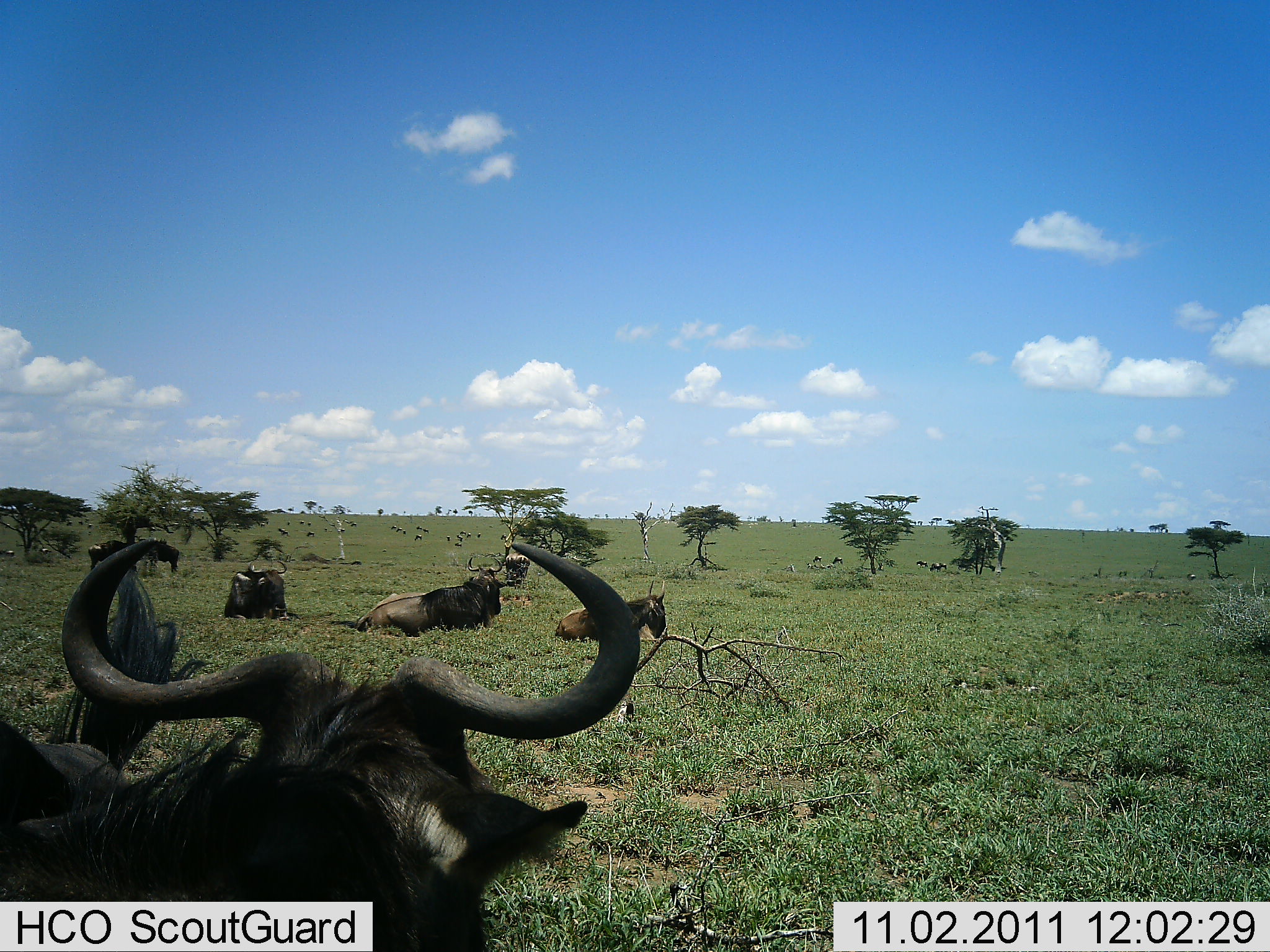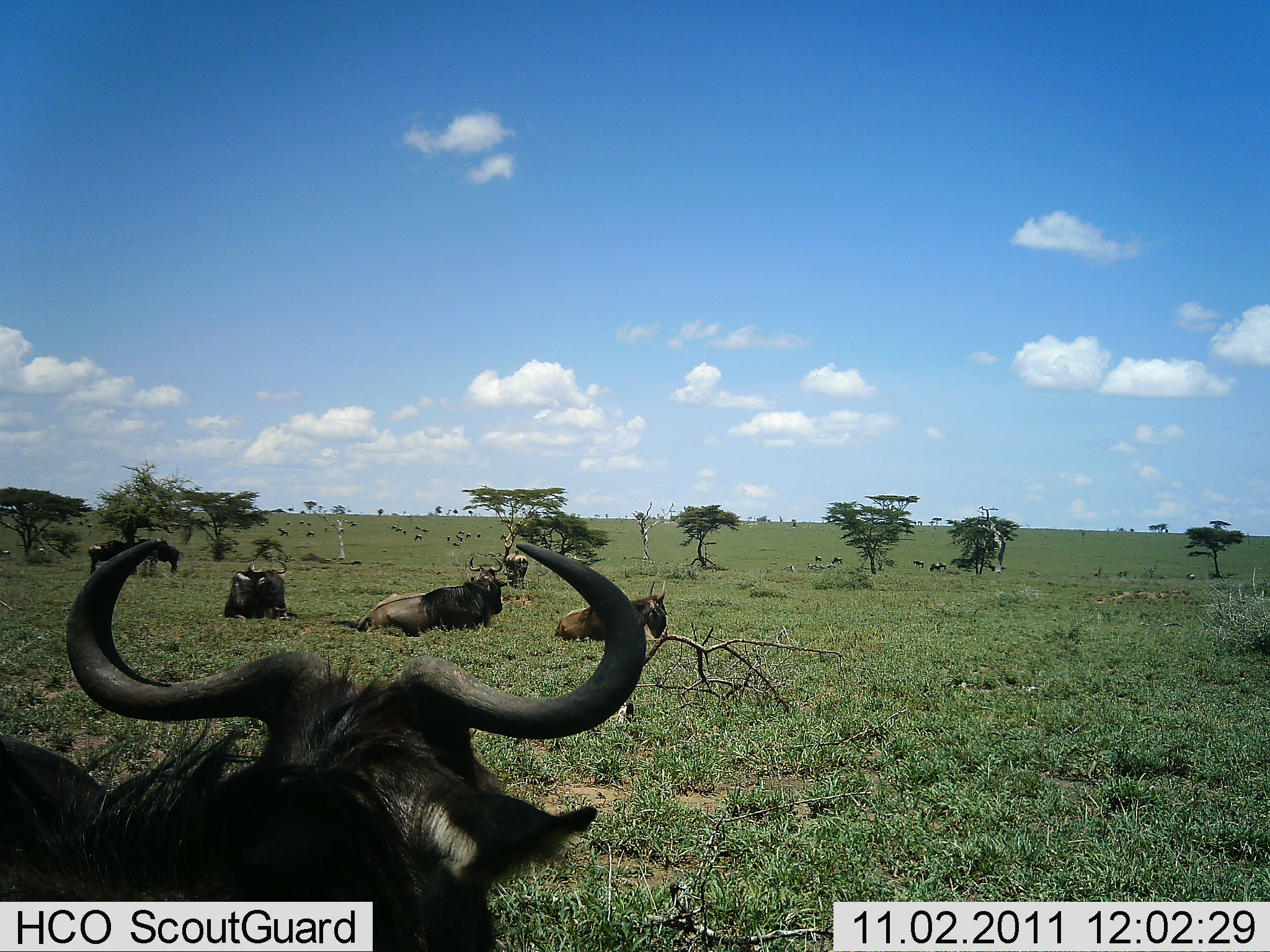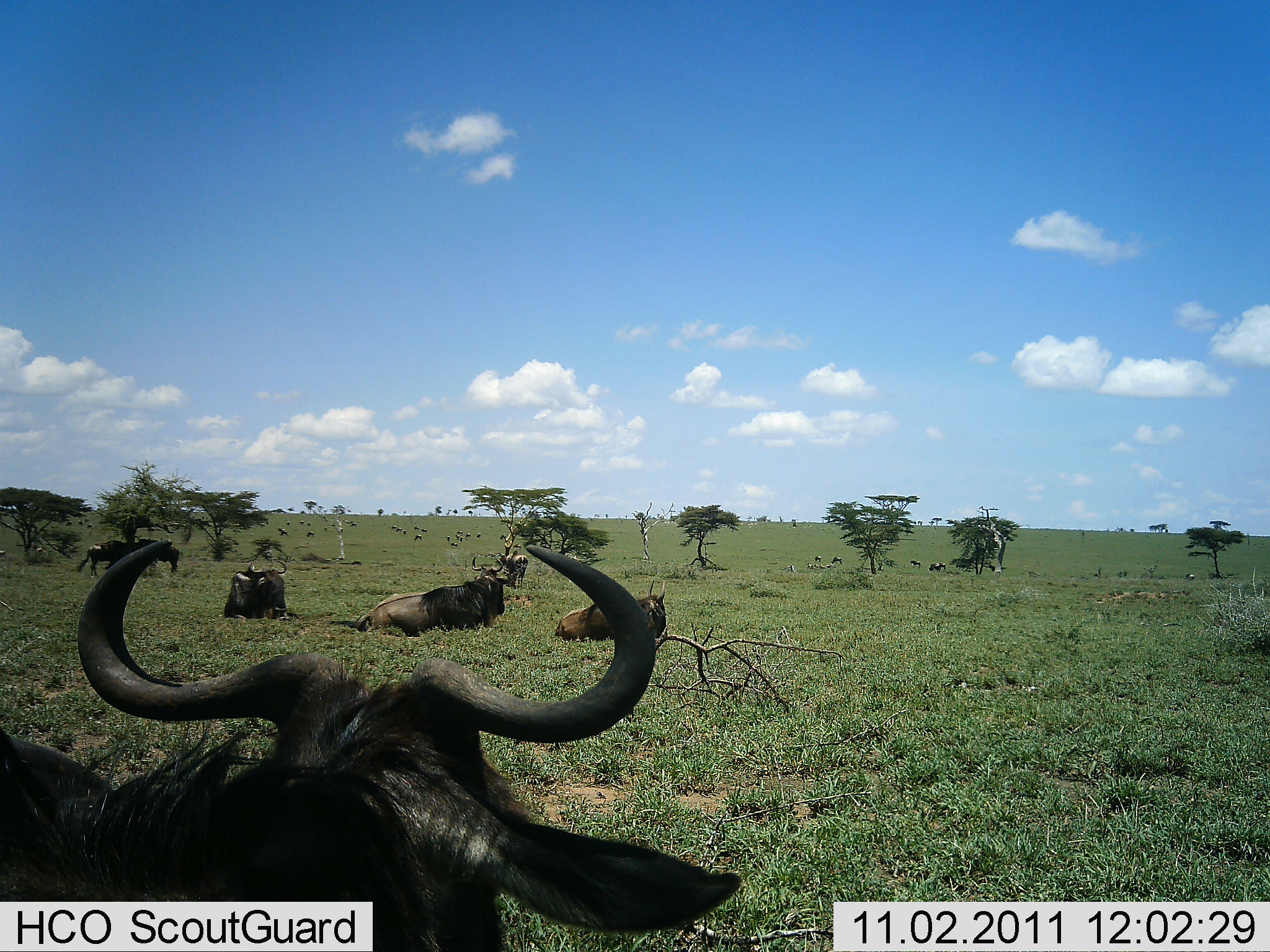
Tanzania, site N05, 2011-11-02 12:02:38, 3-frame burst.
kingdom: Animalia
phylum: Chordata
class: Mammalia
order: Artiodactyla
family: Bovidae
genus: Connochaetes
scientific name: Connochaetes taurinus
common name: blue wildebeest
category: wildebeest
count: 7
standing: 25%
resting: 100%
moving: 8%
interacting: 8%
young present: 0%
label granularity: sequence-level